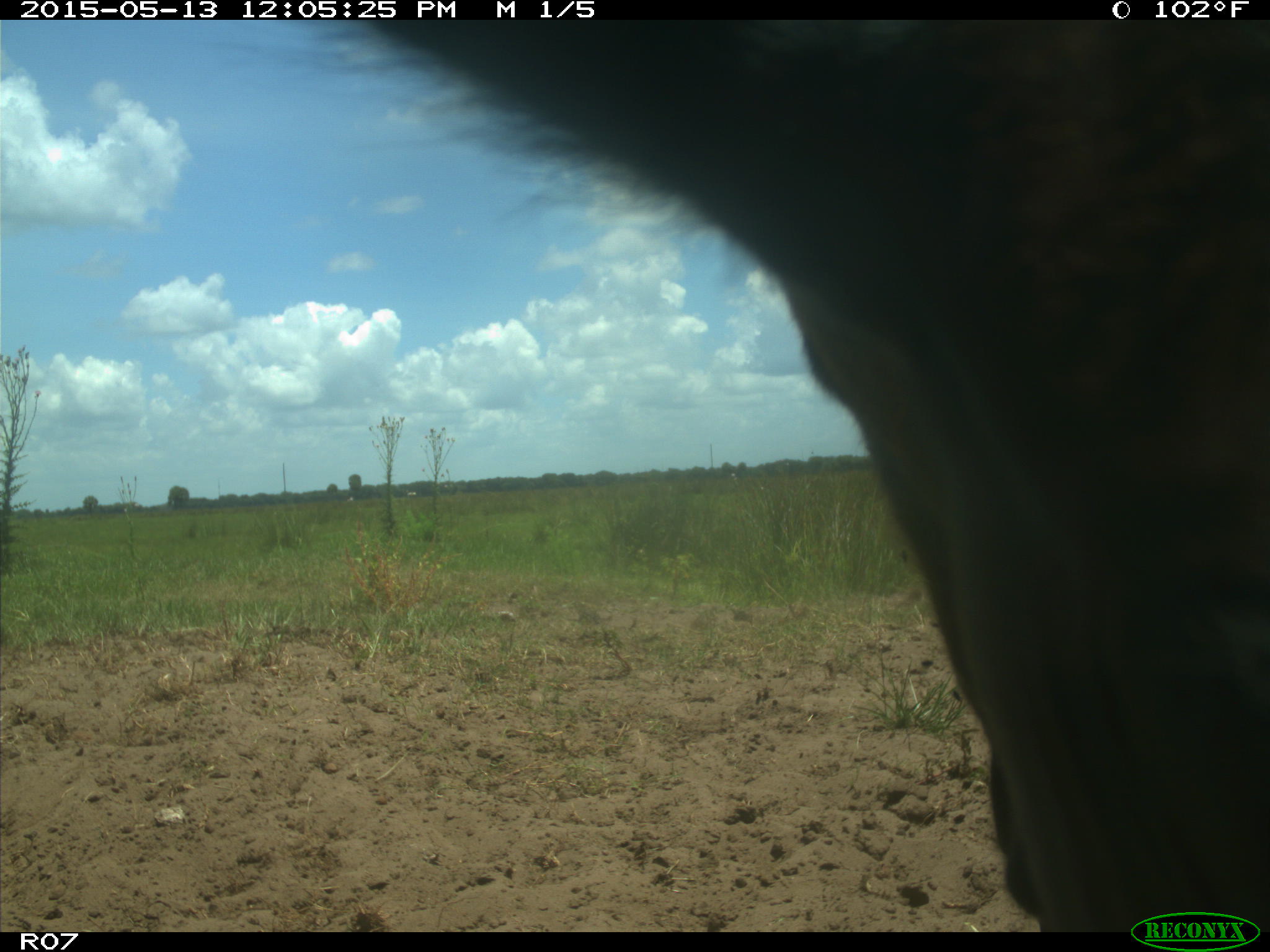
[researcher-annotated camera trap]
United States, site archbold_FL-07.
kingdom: Animalia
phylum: Chordata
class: Mammalia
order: Artiodactyla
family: Bovidae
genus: Bos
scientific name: Bos taurus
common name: domestic cow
Bos taurus (domestic cow).